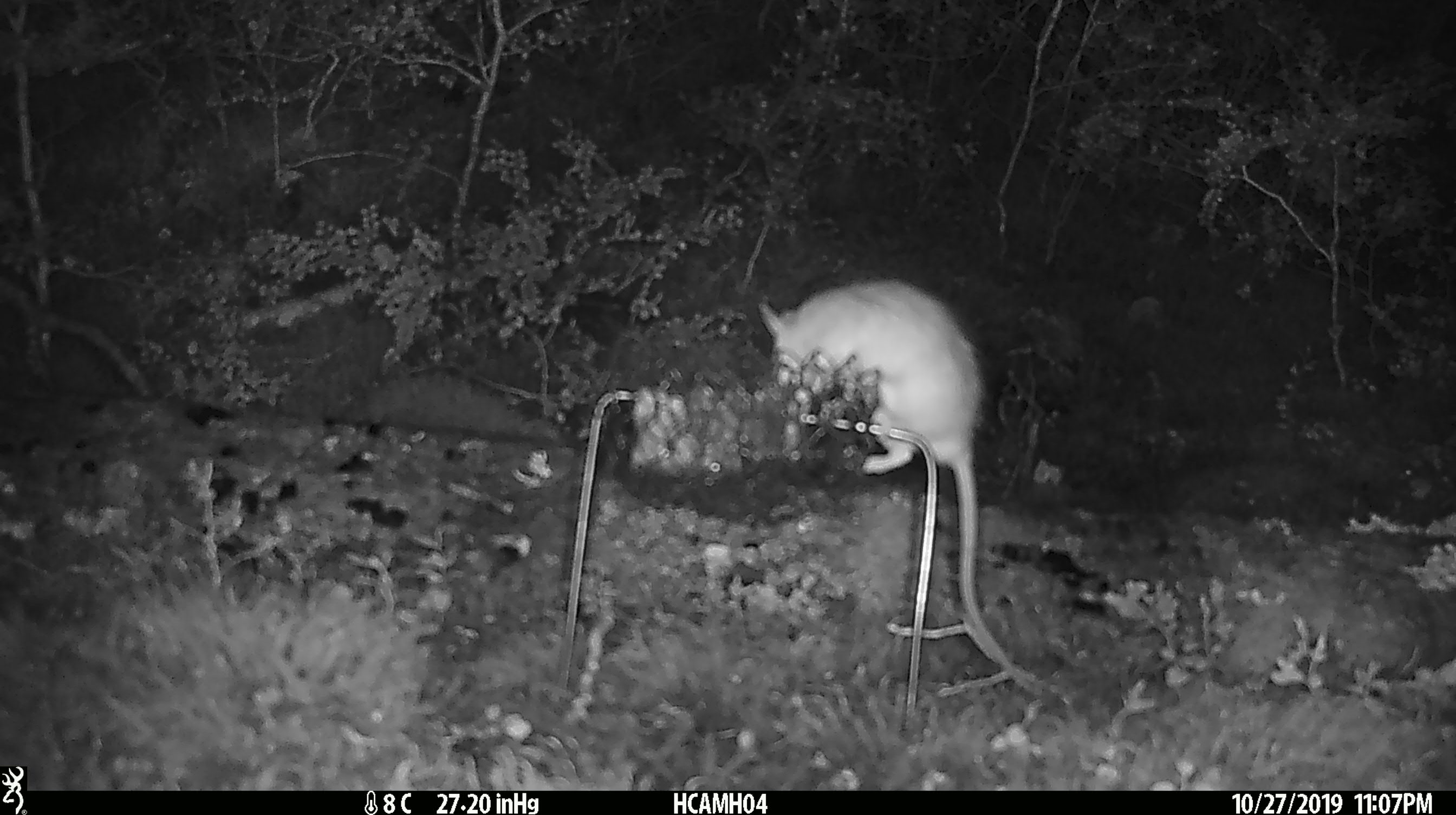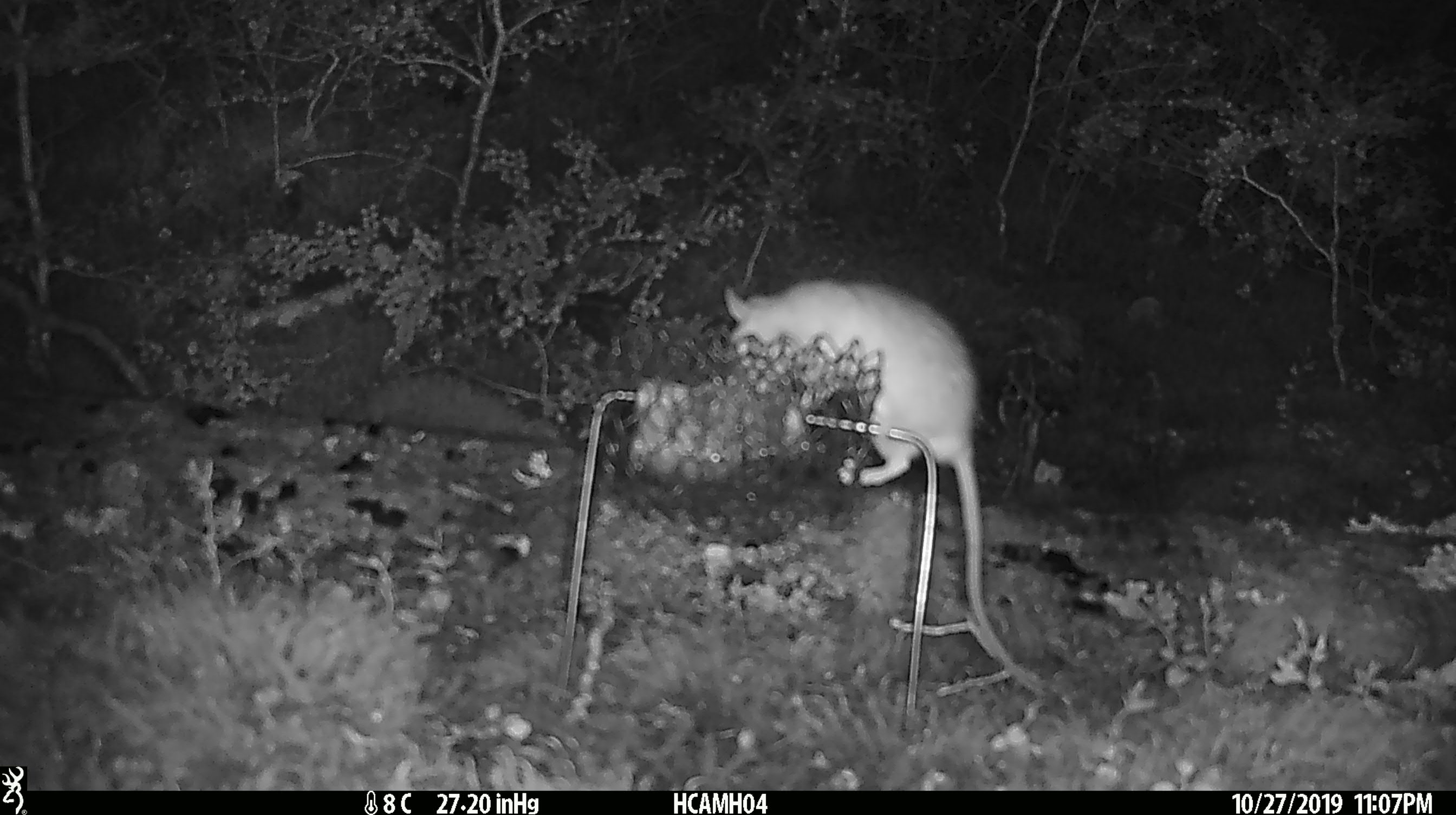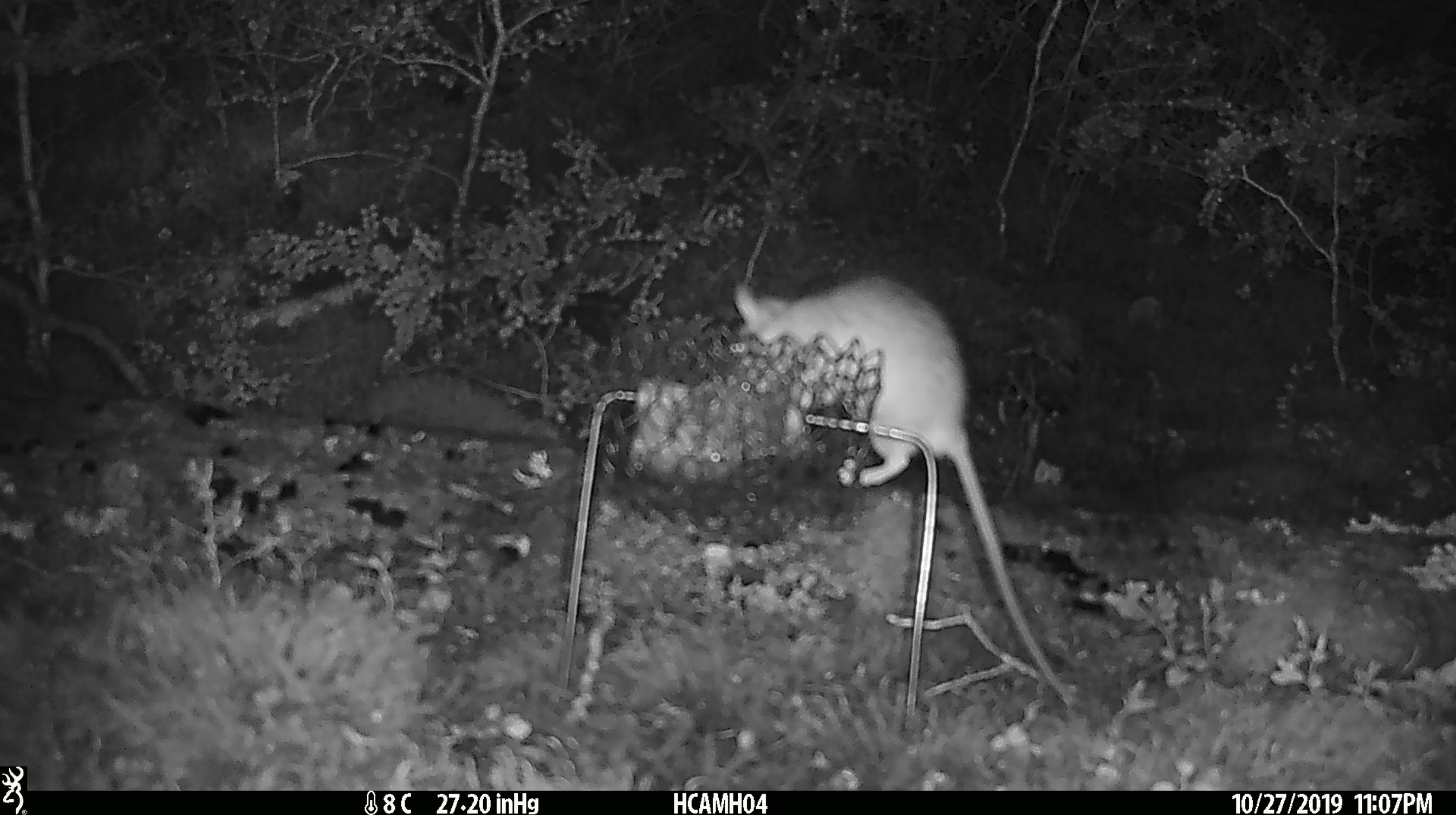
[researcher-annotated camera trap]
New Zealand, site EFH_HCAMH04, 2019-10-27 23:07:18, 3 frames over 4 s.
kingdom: Animalia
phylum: Chordata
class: Mammalia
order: Rodentia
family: Muridae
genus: Rattus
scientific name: Rattus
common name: rat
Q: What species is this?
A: Rat (Rattus).